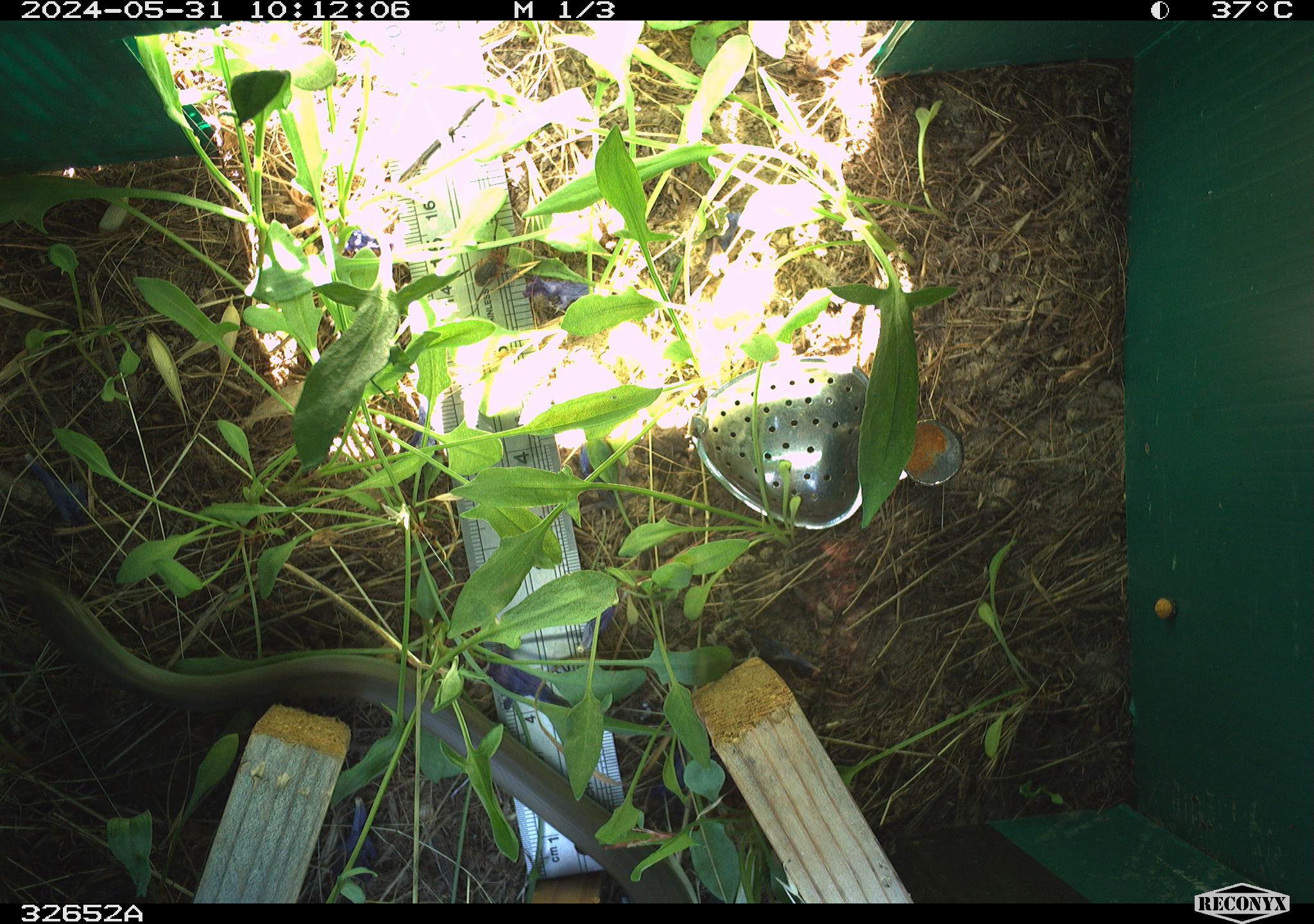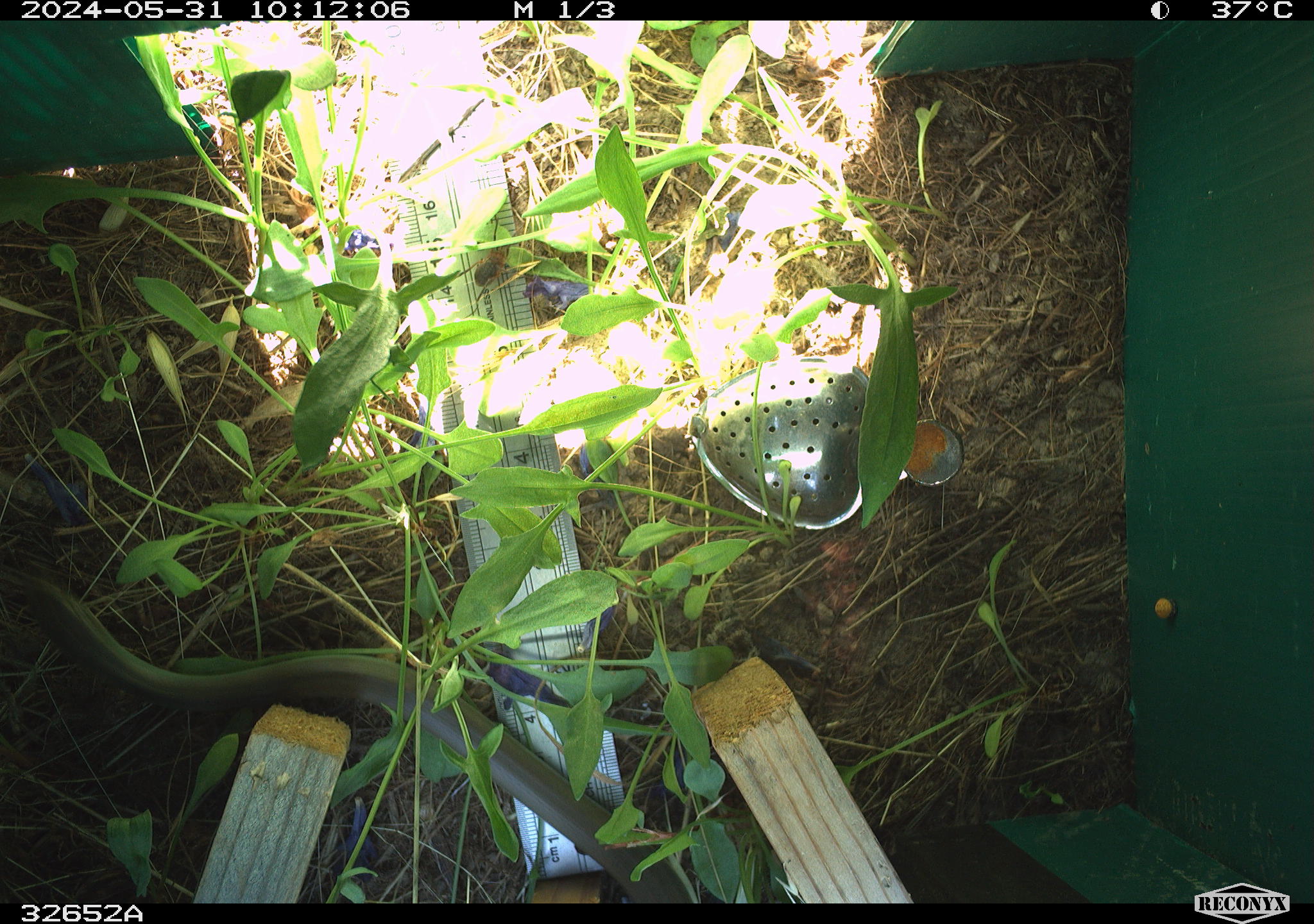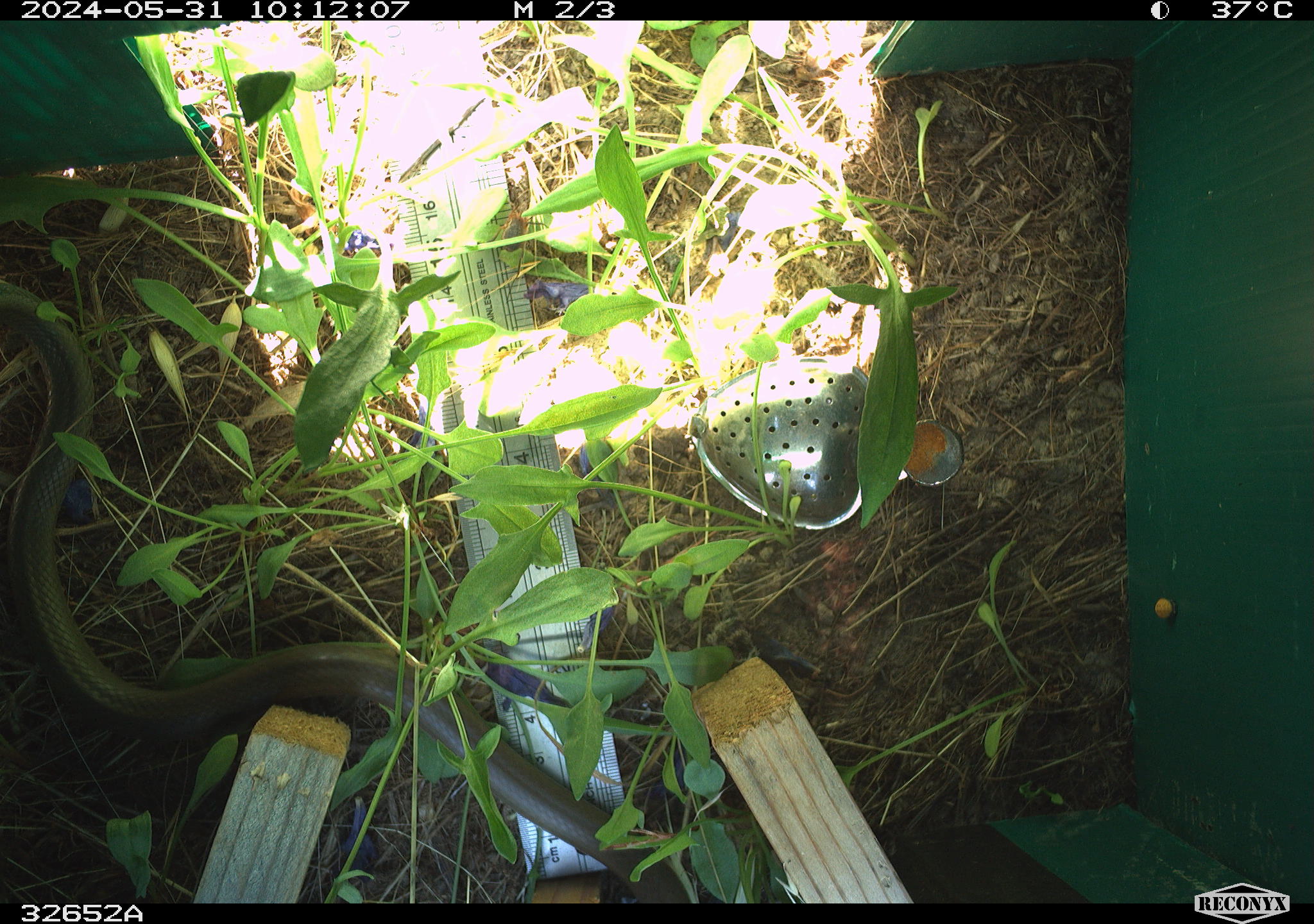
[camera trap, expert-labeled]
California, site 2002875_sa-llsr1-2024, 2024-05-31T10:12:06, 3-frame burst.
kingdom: Animalia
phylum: Chordata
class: Reptilia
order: Squamata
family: Colubridae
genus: Coluber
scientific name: Coluber constrictor mormon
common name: western yellow-bellied racer